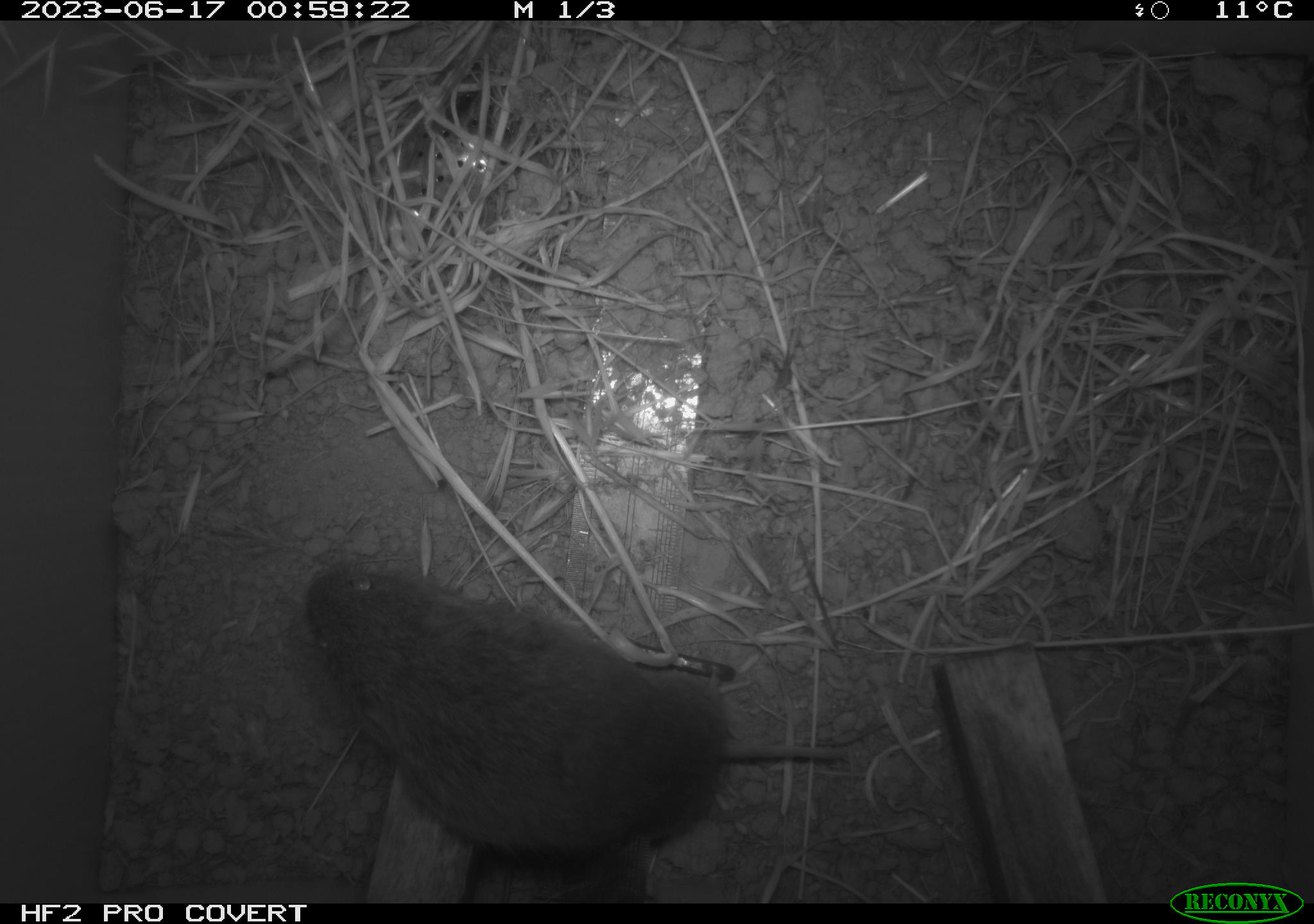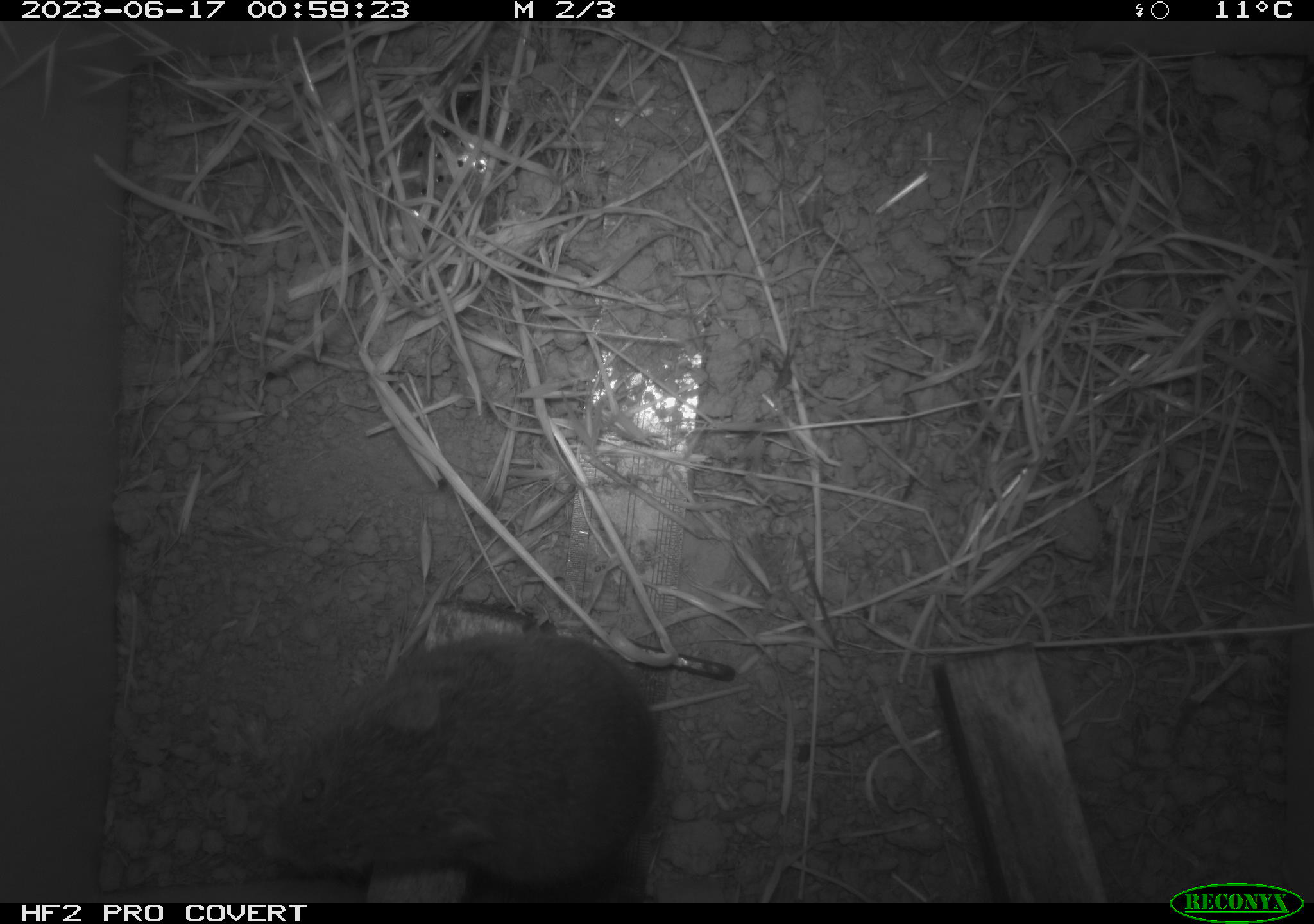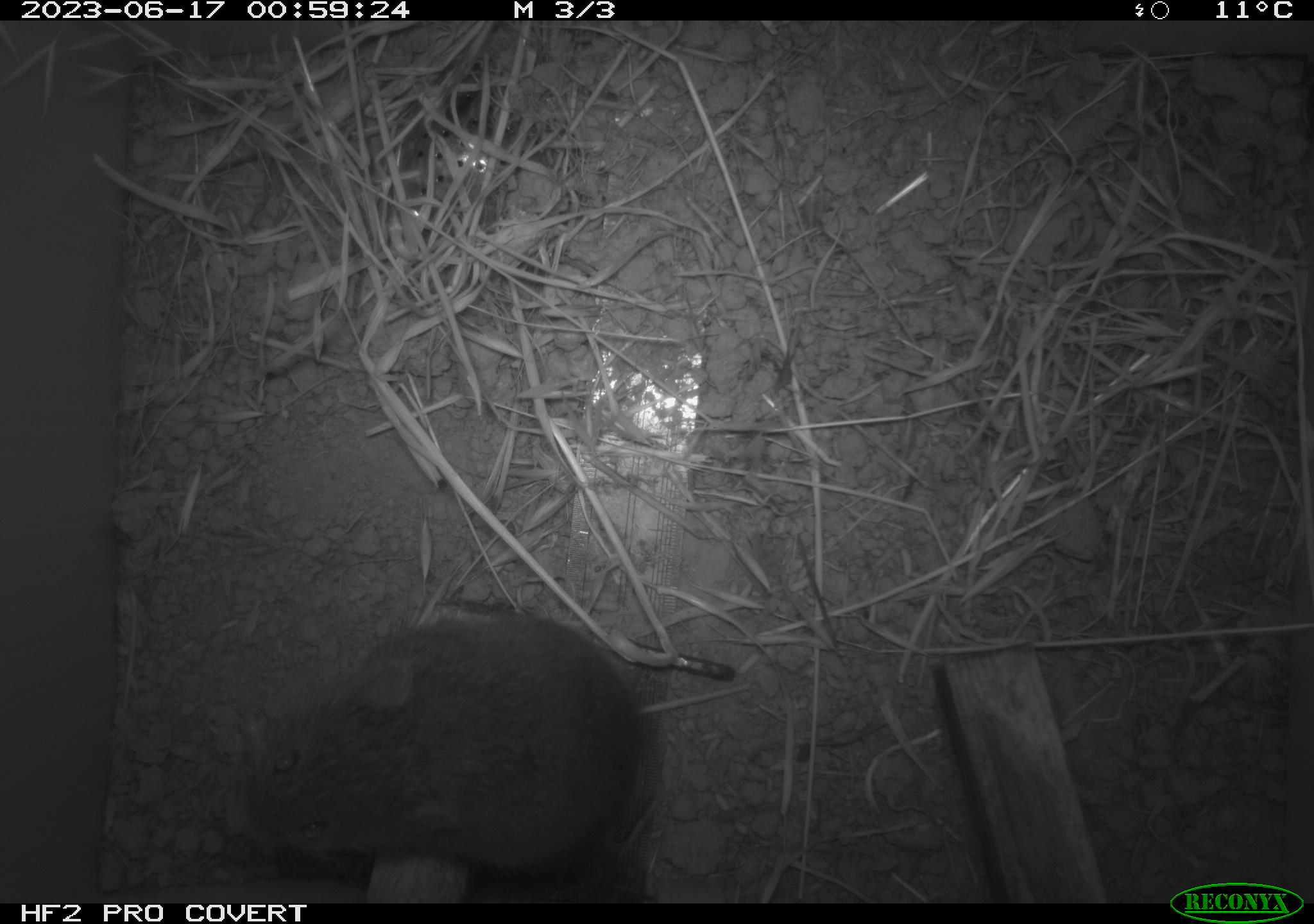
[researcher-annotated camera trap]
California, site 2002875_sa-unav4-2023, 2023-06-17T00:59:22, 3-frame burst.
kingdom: Animalia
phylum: Chordata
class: Mammalia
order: Rodentia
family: Cricetidae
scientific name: Arvicolinae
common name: voles, lemmings, and muskrats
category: arvicolinae subfamily